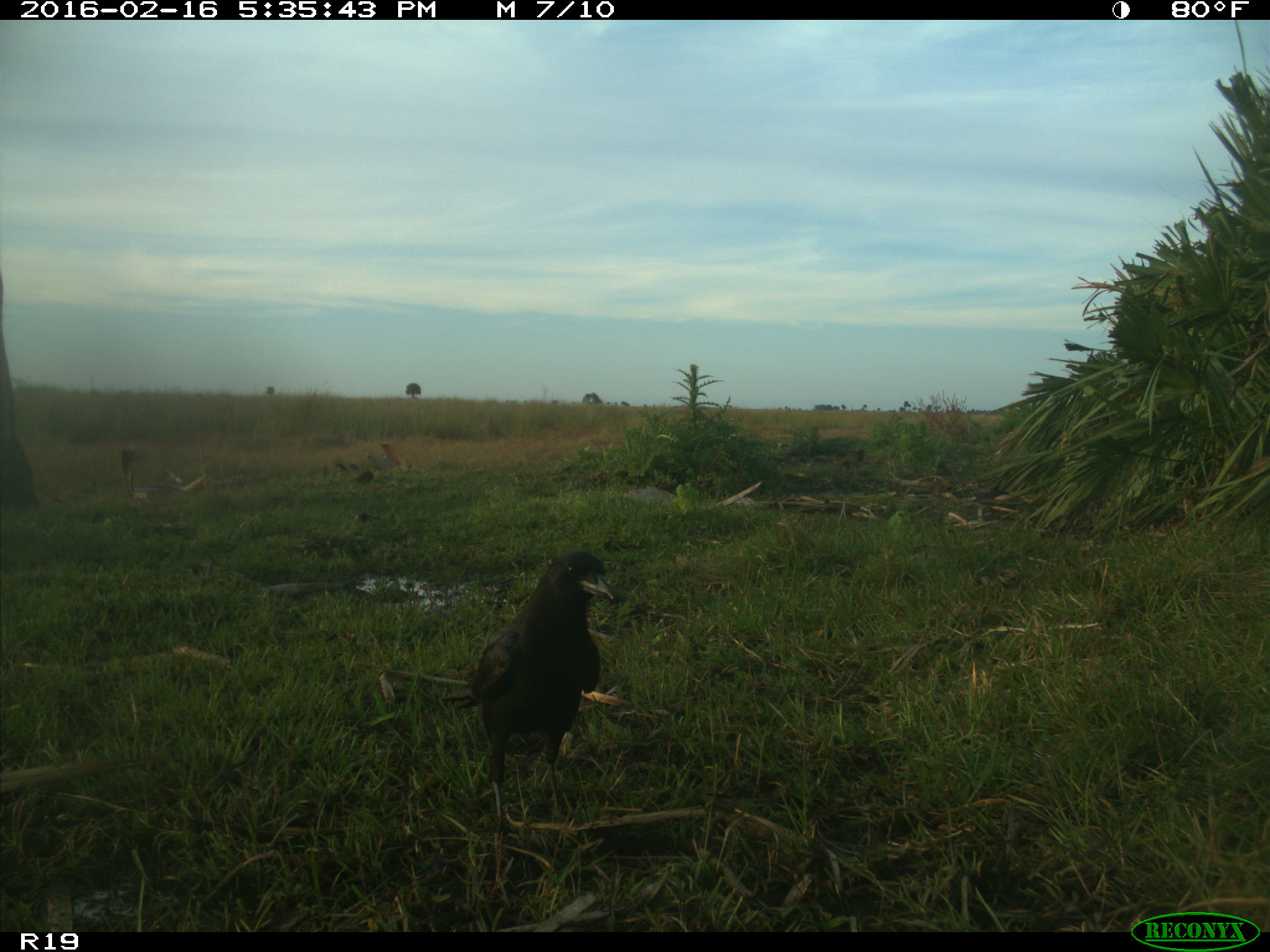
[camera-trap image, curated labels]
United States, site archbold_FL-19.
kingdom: Animalia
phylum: Chordata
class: Aves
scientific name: Aves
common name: birds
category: unidentified bird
Unidentified bird (birds) (Aves).